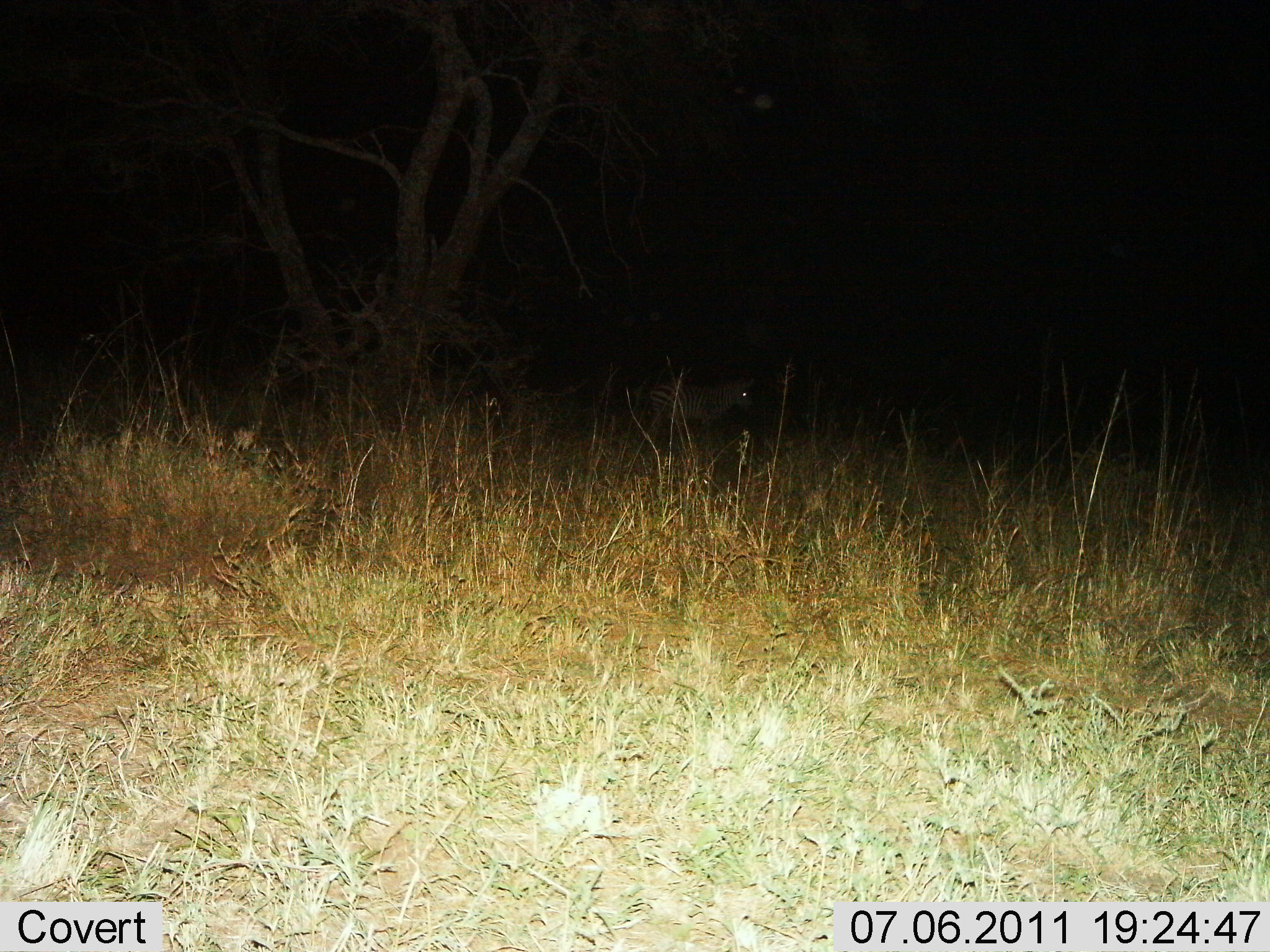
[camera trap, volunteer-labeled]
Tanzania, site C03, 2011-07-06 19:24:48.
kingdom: Animalia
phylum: Chordata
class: Mammalia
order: Perissodactyla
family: Equidae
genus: Equus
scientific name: Equus quagga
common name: plains zebra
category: zebra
Zebra (plains zebra) (Equus quagga), count 1. Behavior (volunteer vote fractions): standing 75%, resting 0%, moving 25%, interacting 0%. Young present (vote fraction): 0%. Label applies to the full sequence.